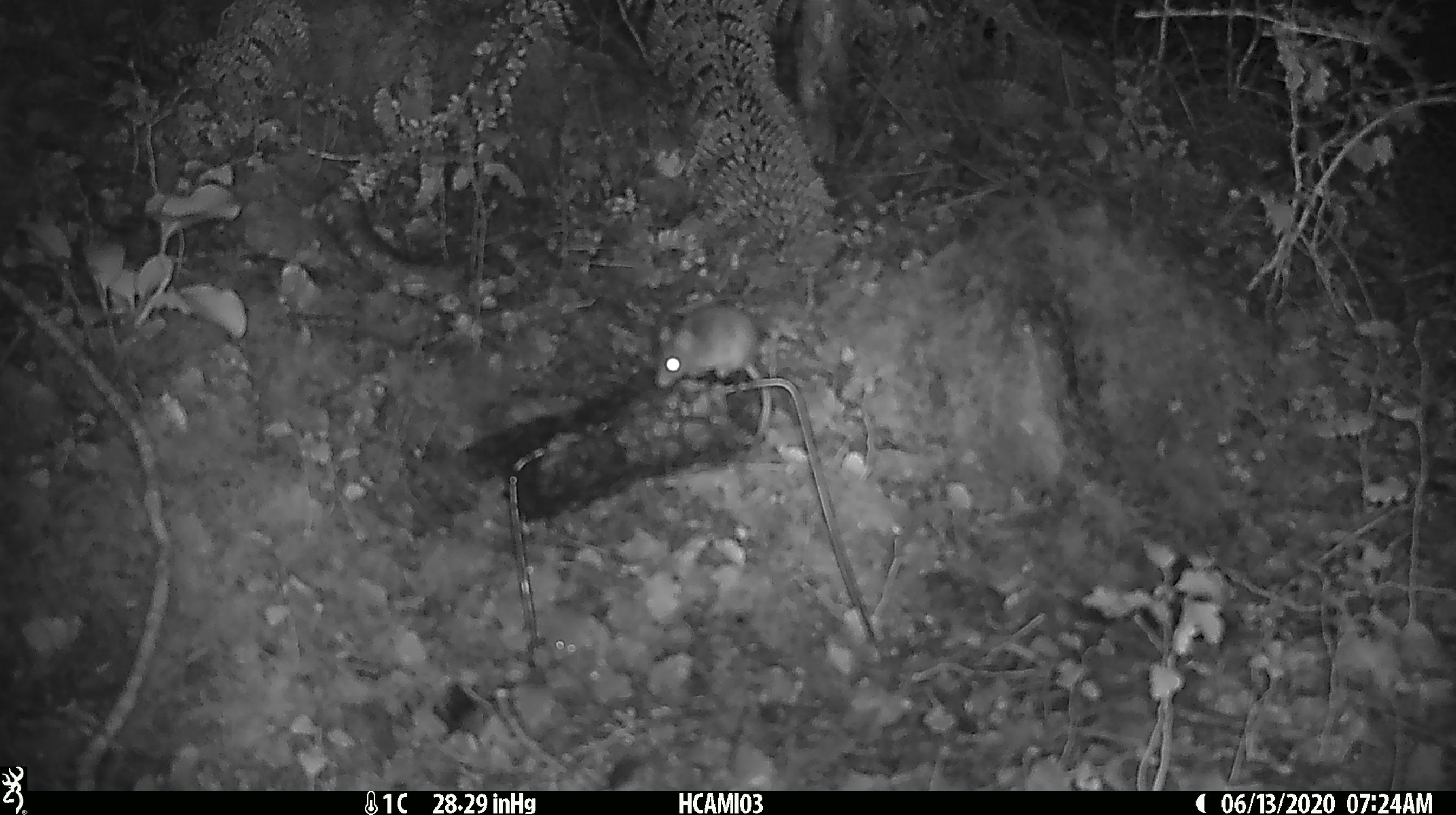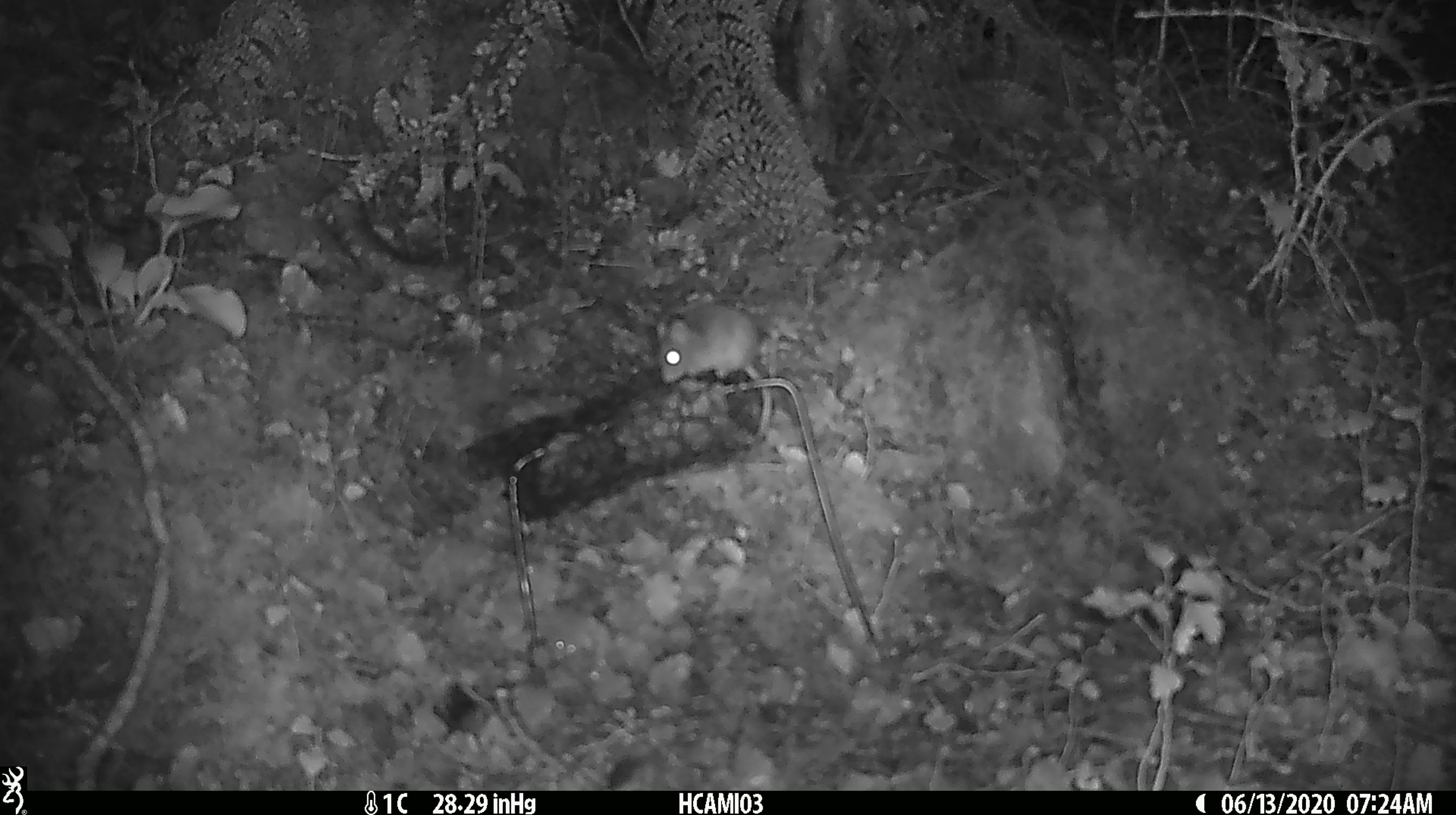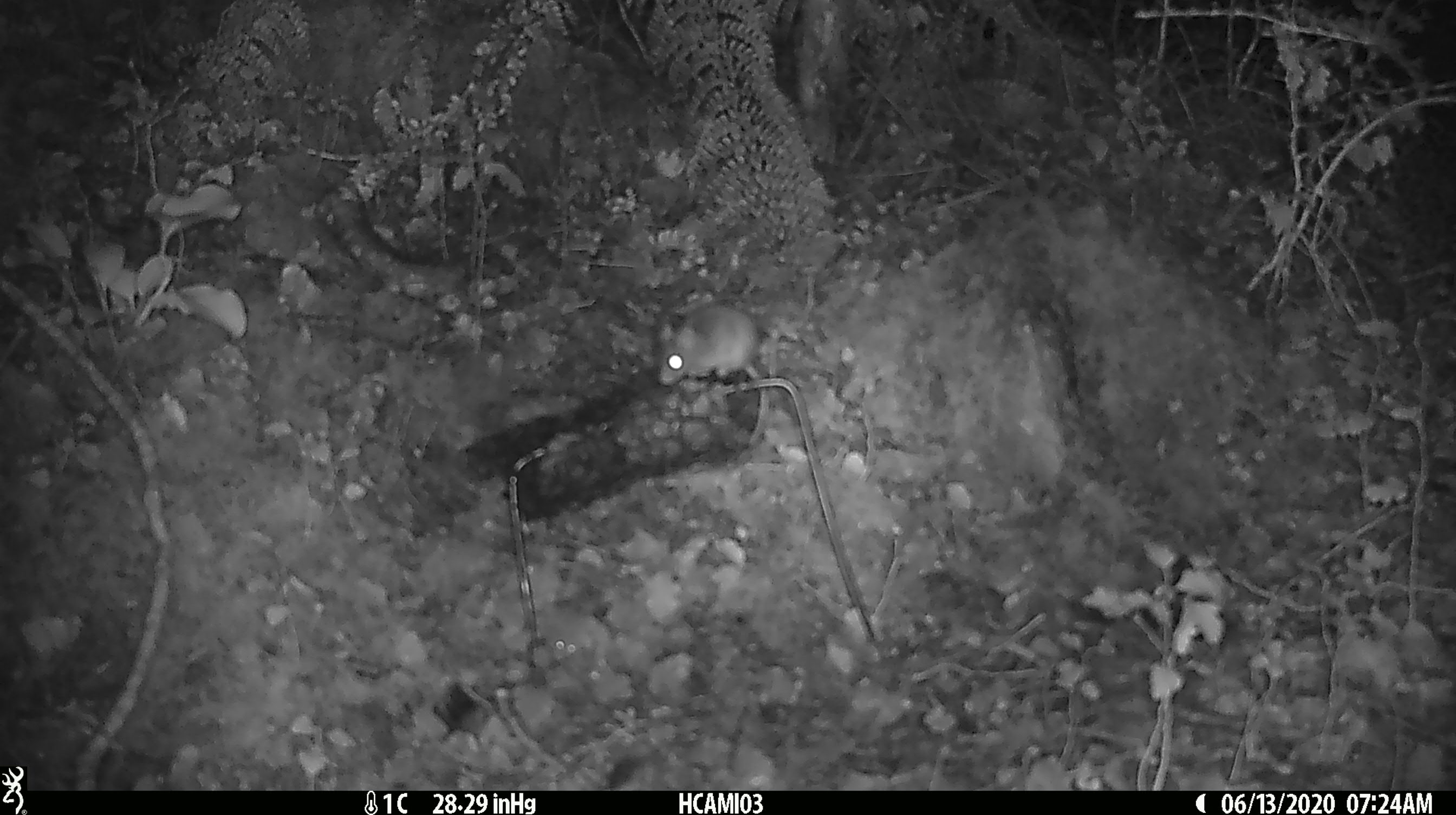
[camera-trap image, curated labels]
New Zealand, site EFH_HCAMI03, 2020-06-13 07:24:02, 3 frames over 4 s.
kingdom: Animalia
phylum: Chordata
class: Mammalia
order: Rodentia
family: Muridae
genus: Mus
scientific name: Mus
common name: mouse